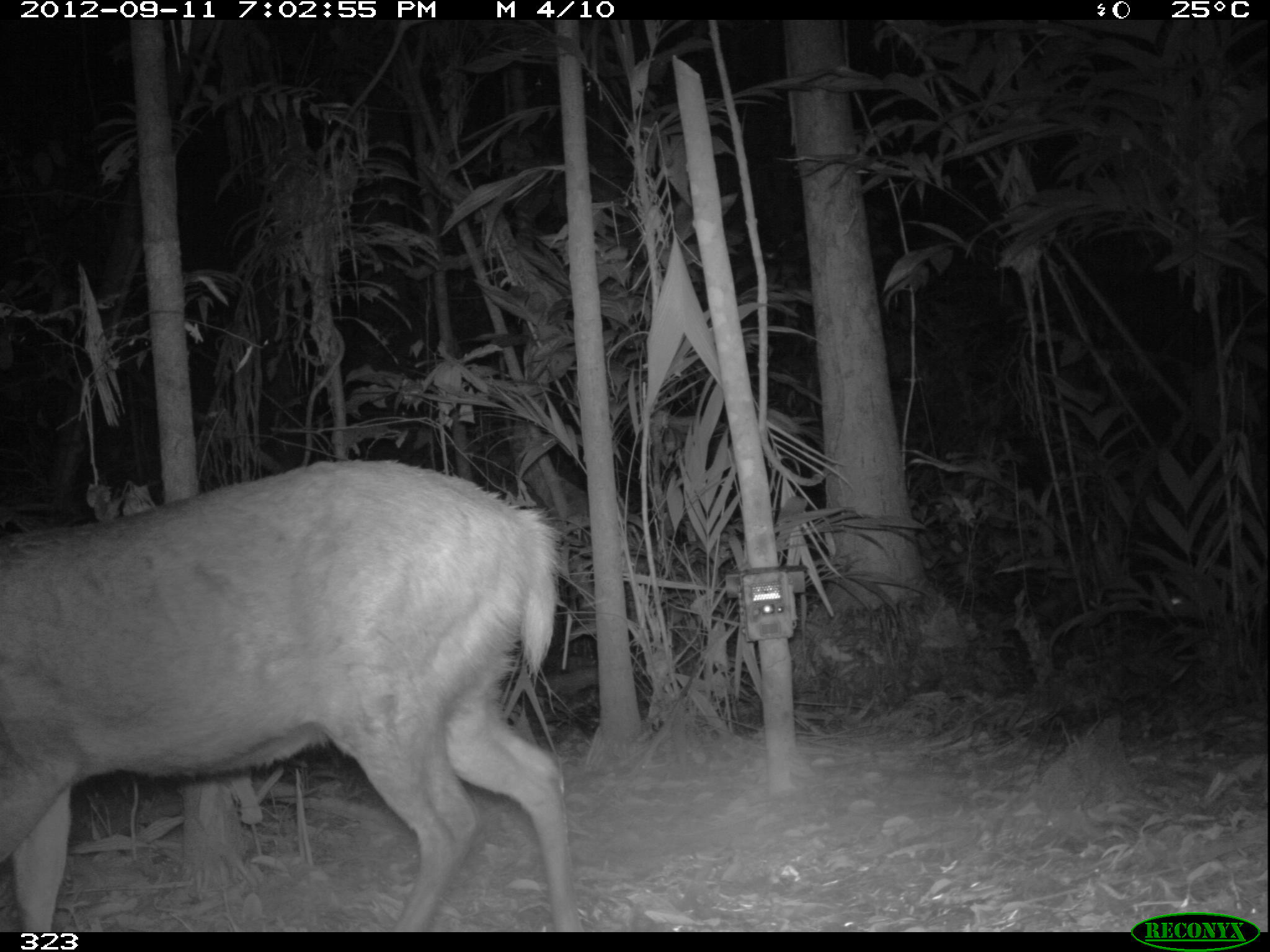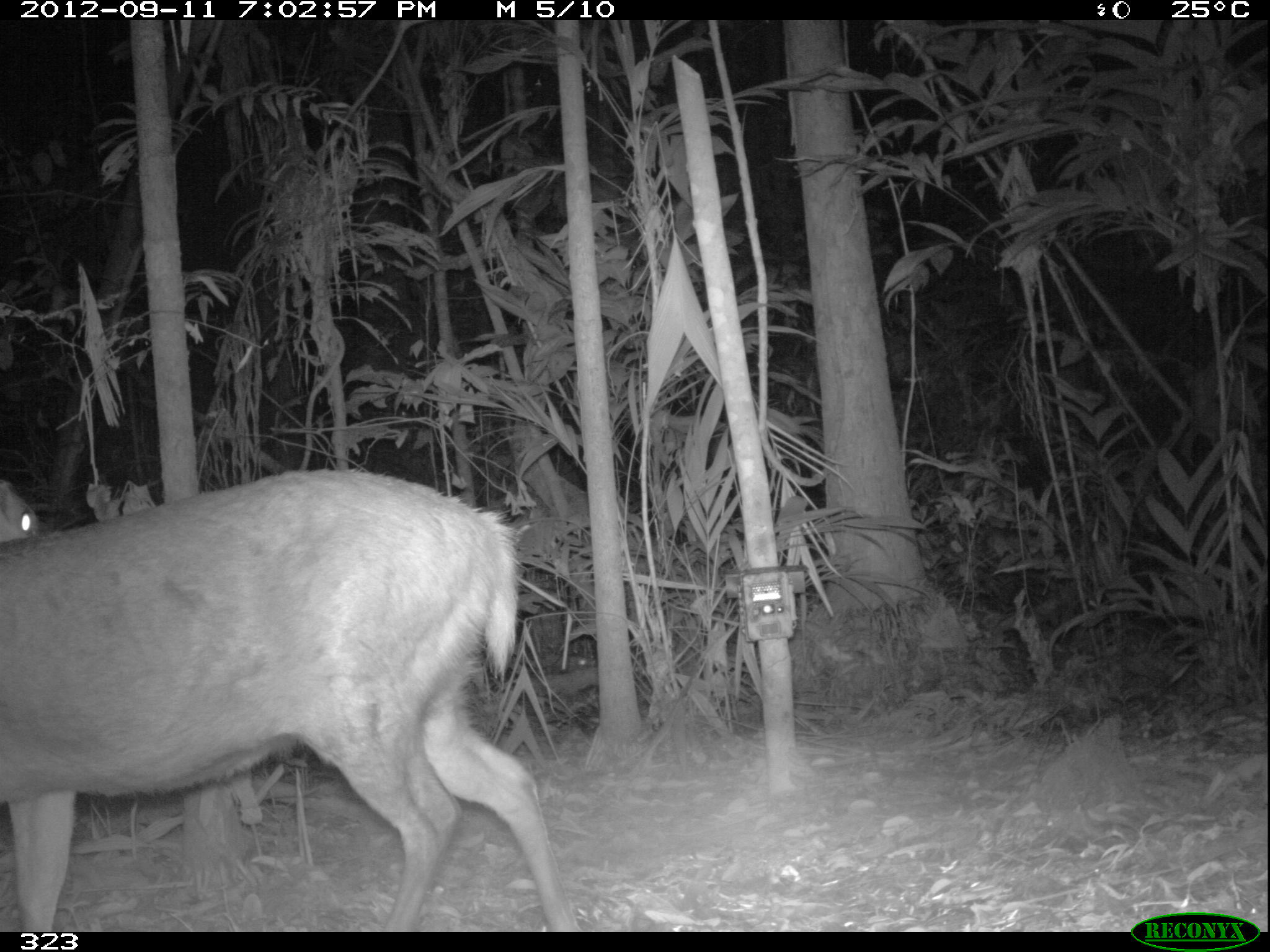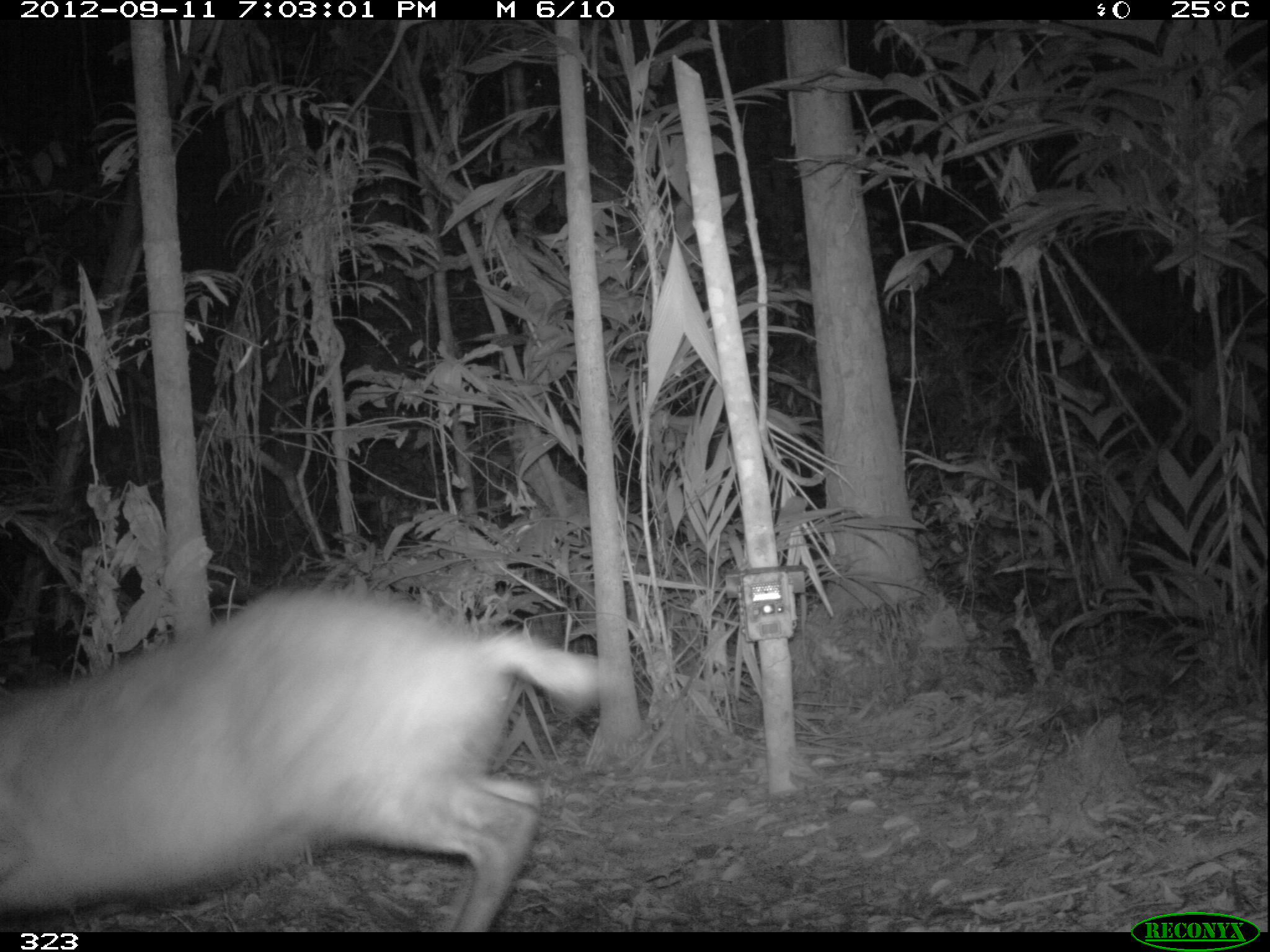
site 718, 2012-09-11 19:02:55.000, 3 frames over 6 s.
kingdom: Animalia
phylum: Chordata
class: Mammalia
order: Artiodactyla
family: Cervidae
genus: Mazama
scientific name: Mazama americana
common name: red brocket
Mazama americana (red brocket).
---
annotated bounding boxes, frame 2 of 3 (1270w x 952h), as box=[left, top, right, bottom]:
mazama americana: box=[0, 467, 576, 932]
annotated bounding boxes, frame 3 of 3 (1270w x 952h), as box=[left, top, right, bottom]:
mazama americana: box=[0, 584, 613, 931]